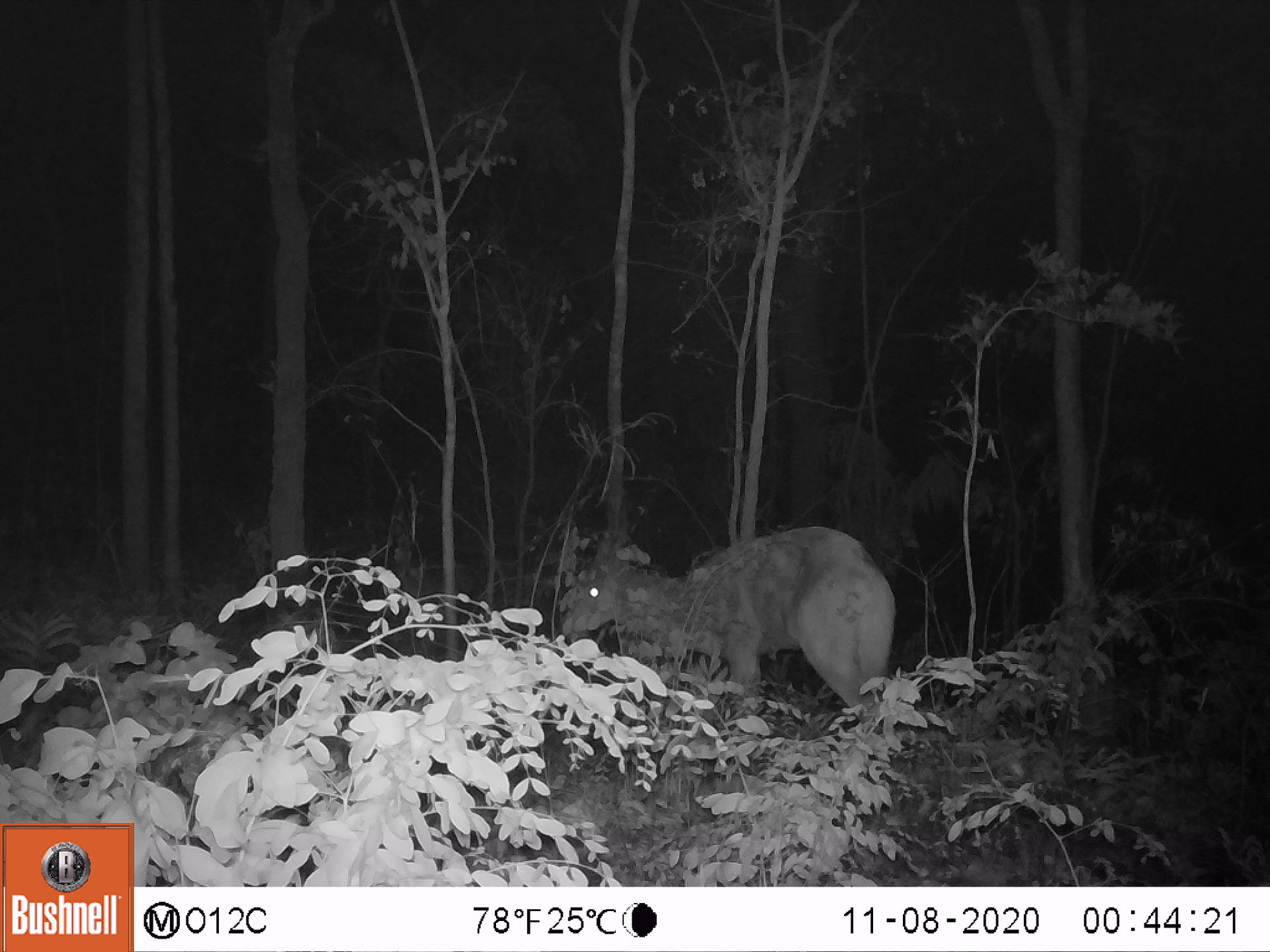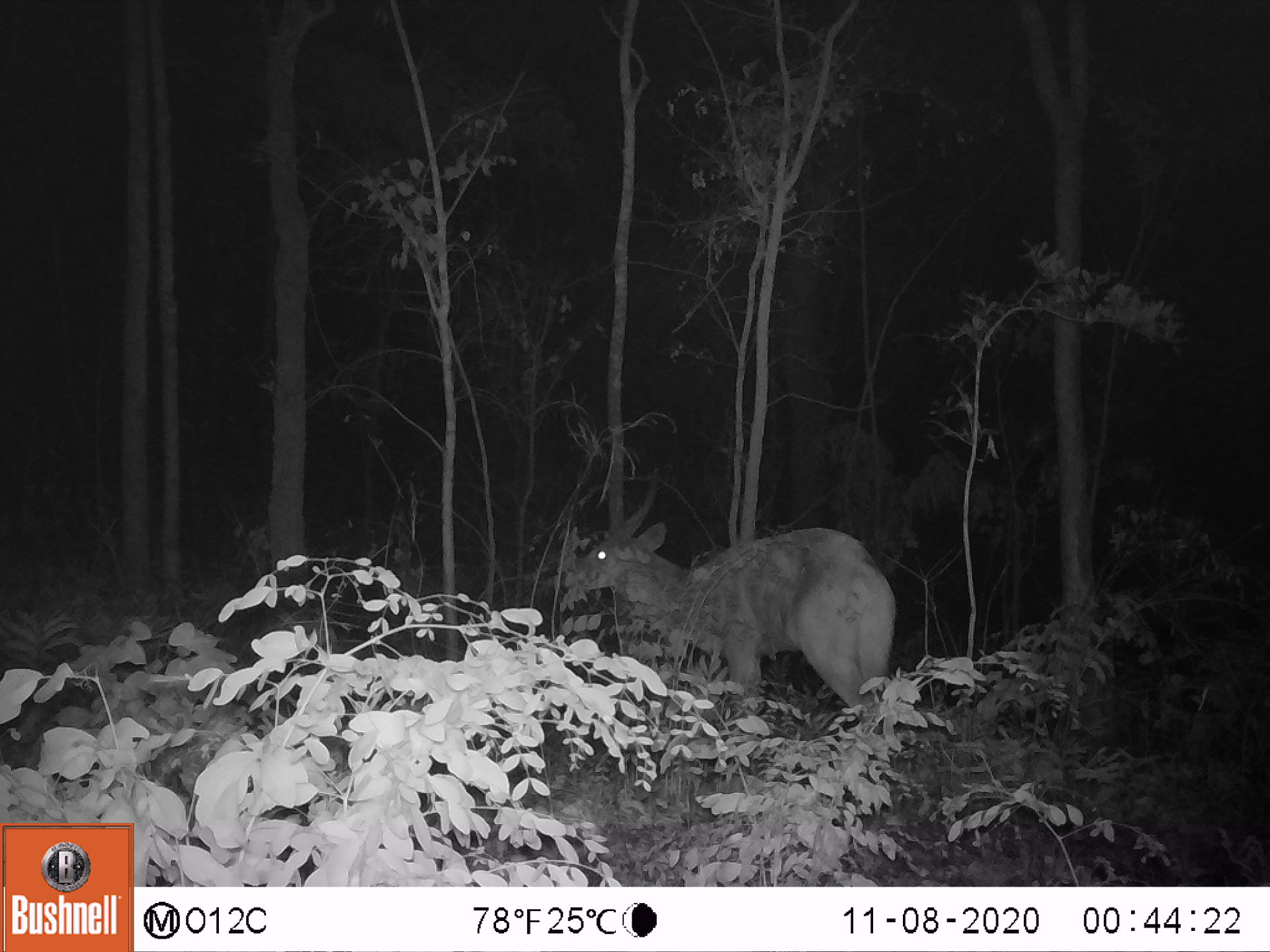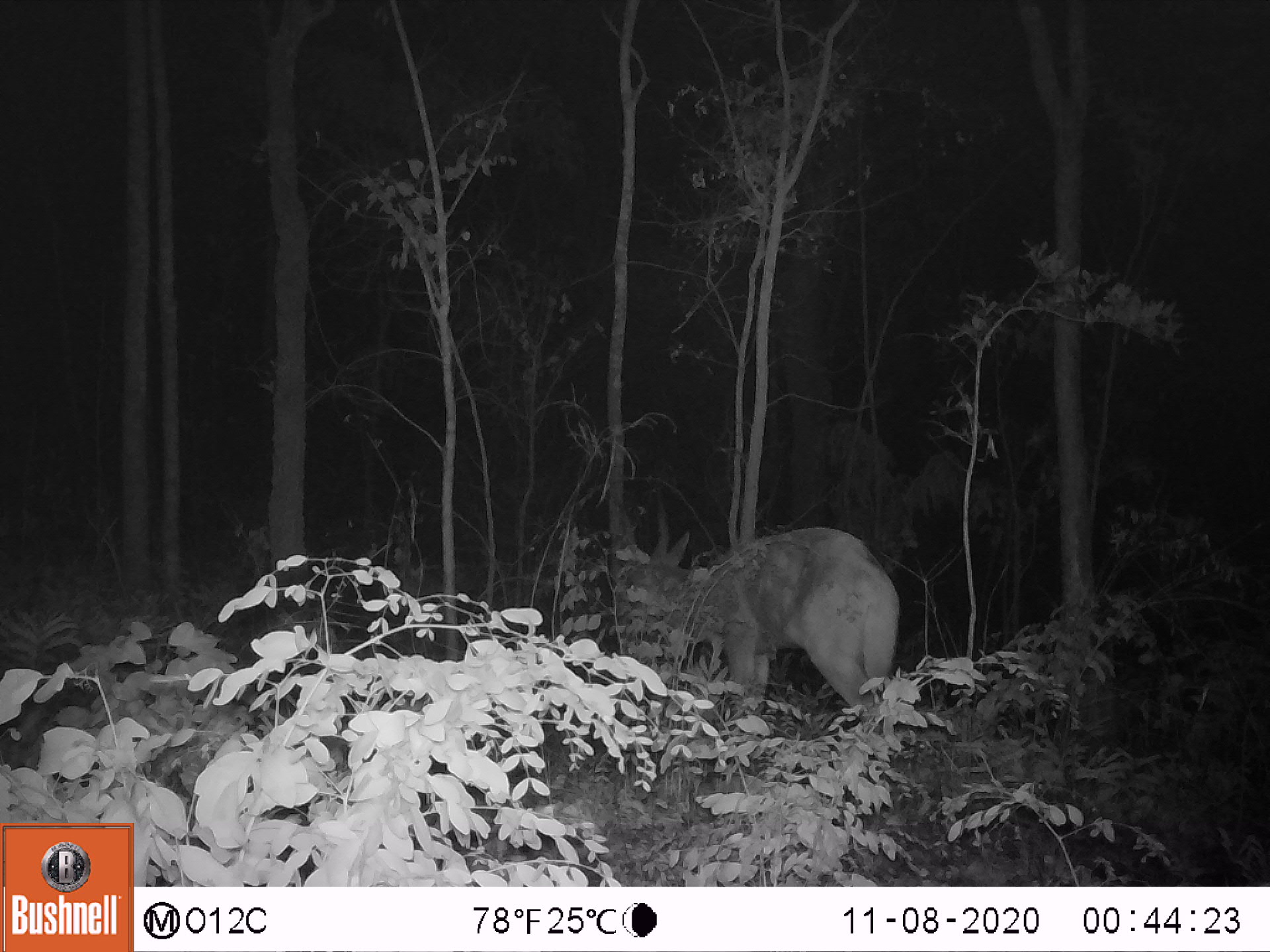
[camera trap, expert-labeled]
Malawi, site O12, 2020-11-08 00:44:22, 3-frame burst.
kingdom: Animalia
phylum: Chordata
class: Mammalia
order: Artiodactyla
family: Bovidae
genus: Tragelaphus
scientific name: Tragelaphus sylvaticus sylvaticus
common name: cape bushbuck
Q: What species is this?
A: Cape bushbuck (Tragelaphus sylvaticus sylvaticus).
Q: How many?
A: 1.